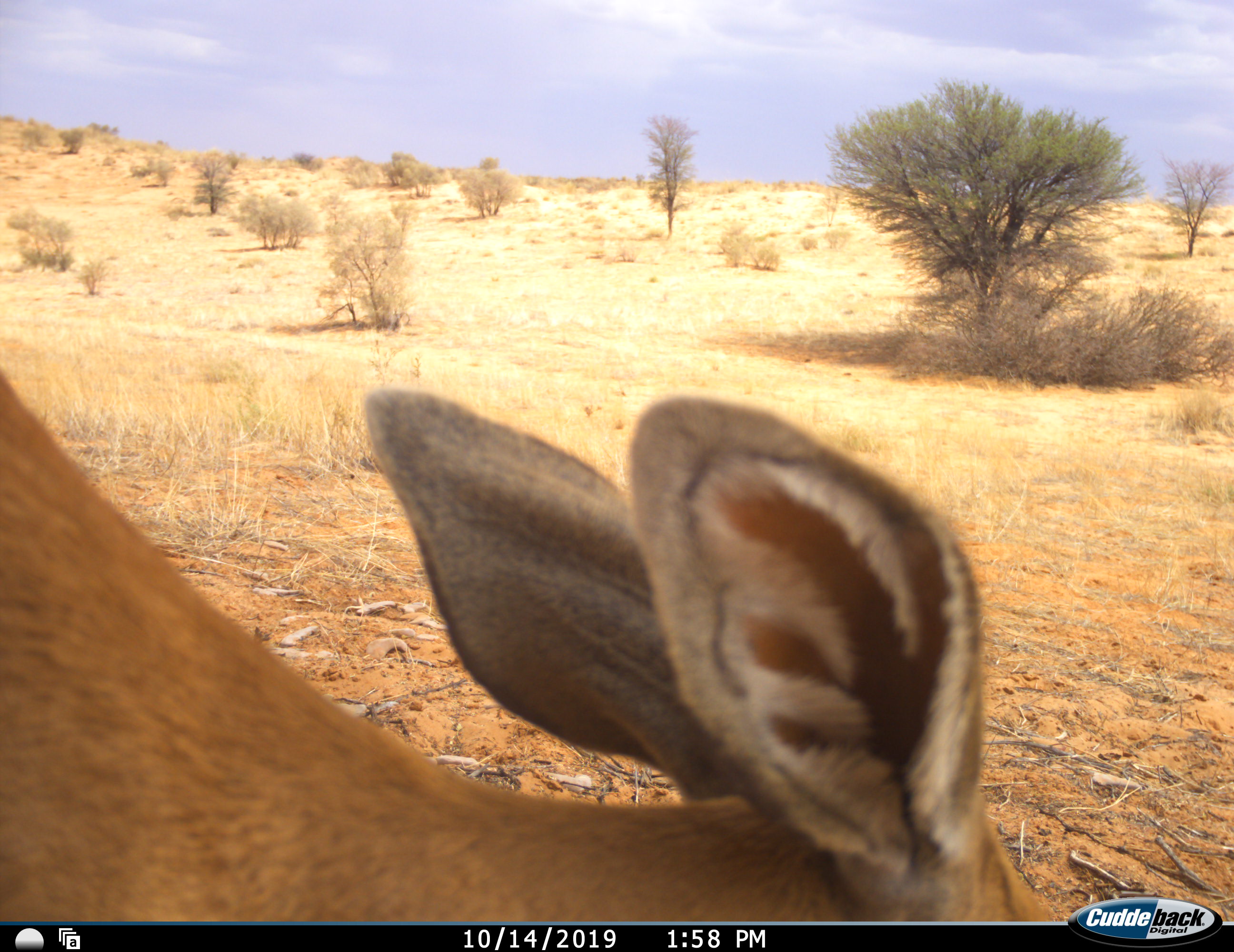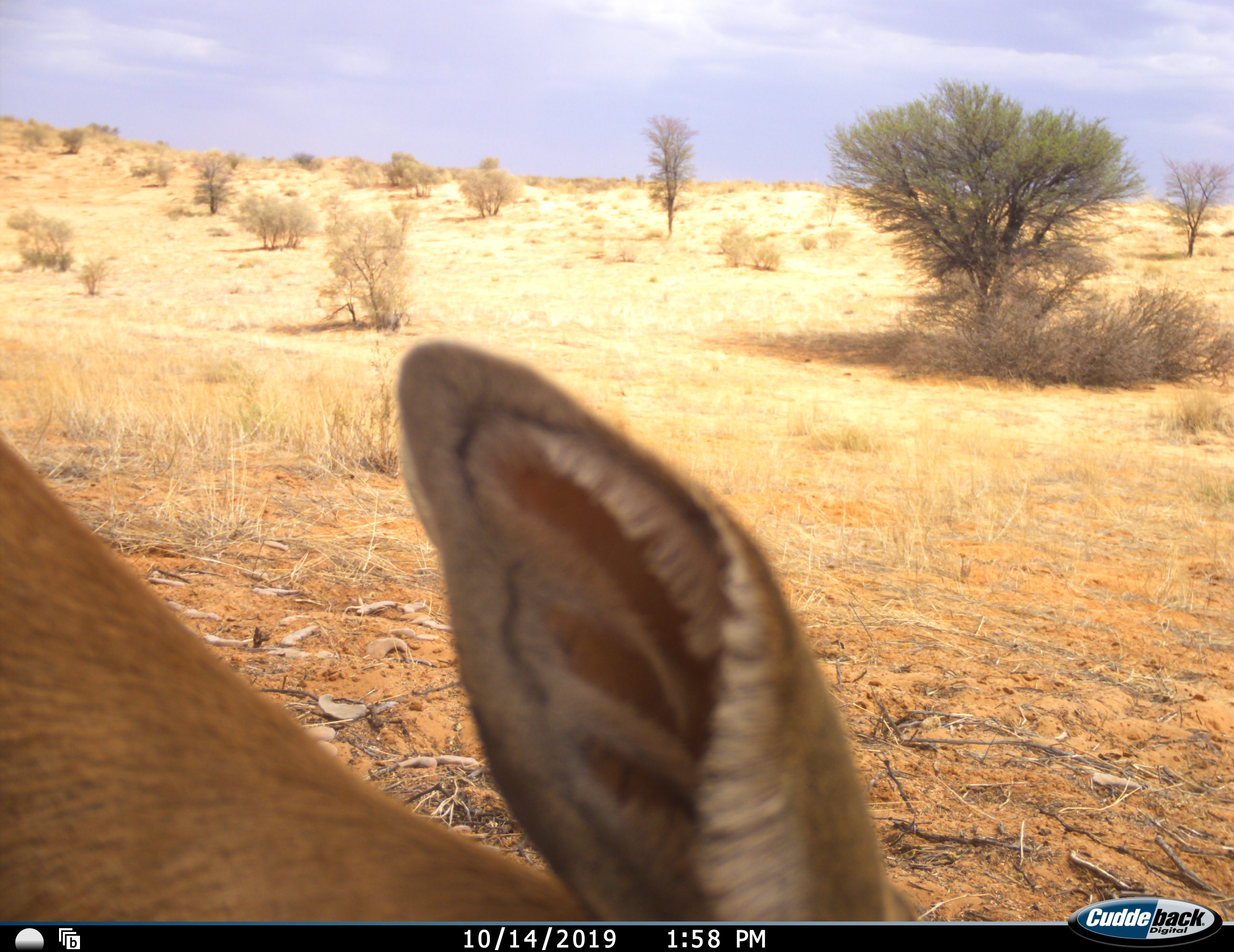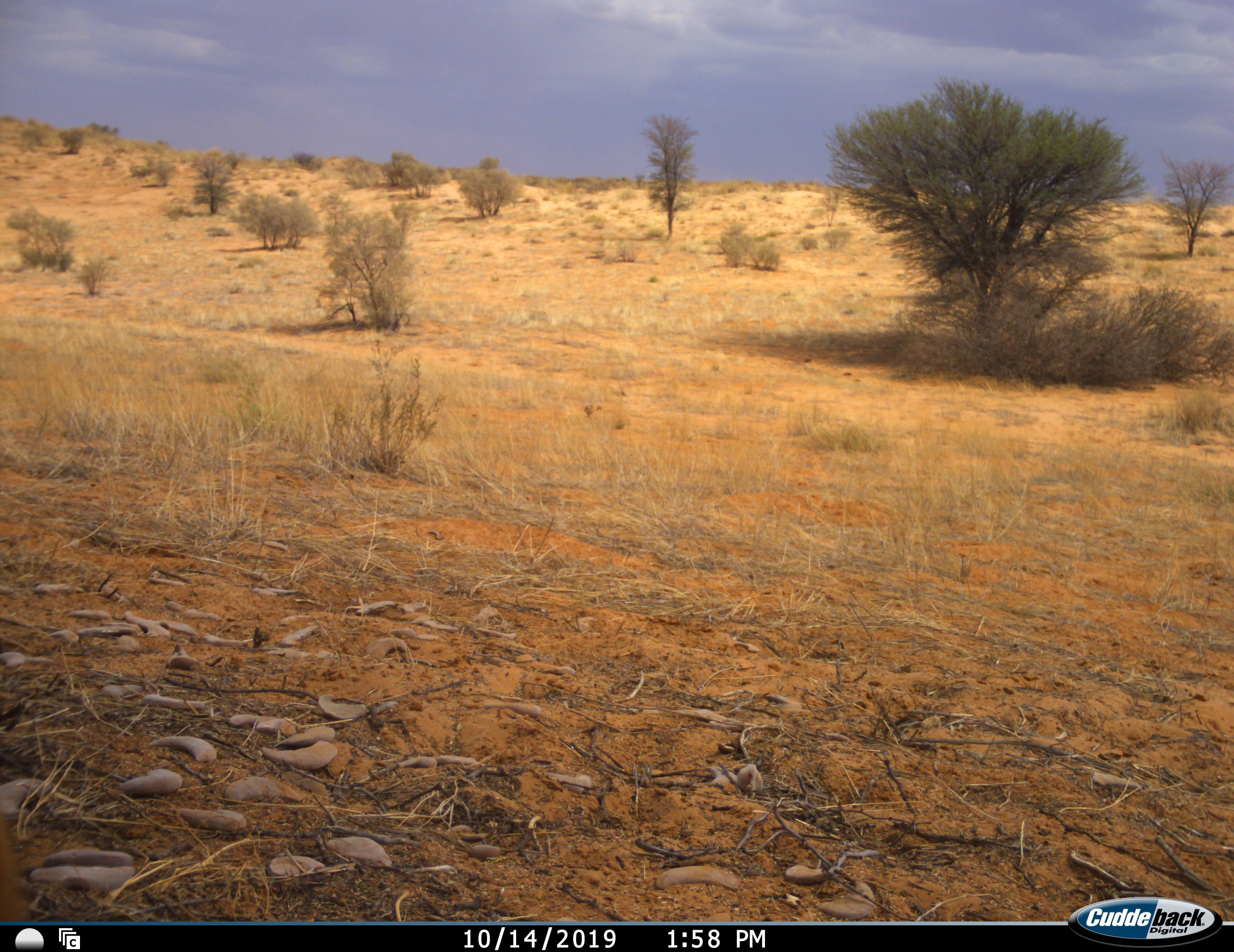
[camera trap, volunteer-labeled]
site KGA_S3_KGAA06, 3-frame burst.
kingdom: Animalia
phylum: Chordata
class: Mammalia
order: Artiodactyla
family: Bovidae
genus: Raphicerus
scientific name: Raphicerus campestris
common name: steenbok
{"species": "steenbok (Raphicerus campestris)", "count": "1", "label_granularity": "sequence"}